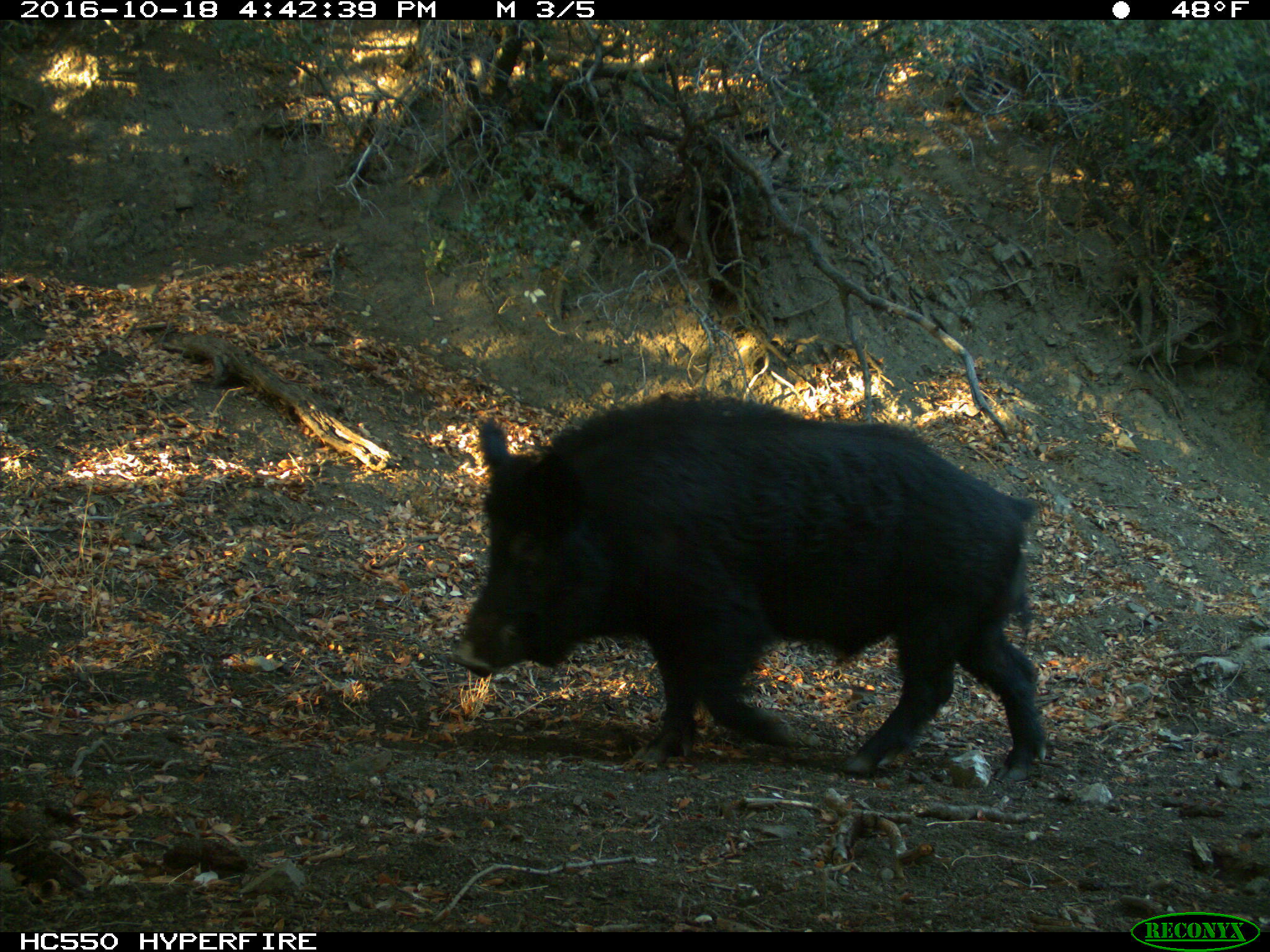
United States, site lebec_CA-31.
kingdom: Animalia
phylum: Chordata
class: Mammalia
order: Artiodactyla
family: Suidae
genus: Sus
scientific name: Sus scrofa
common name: wild boar